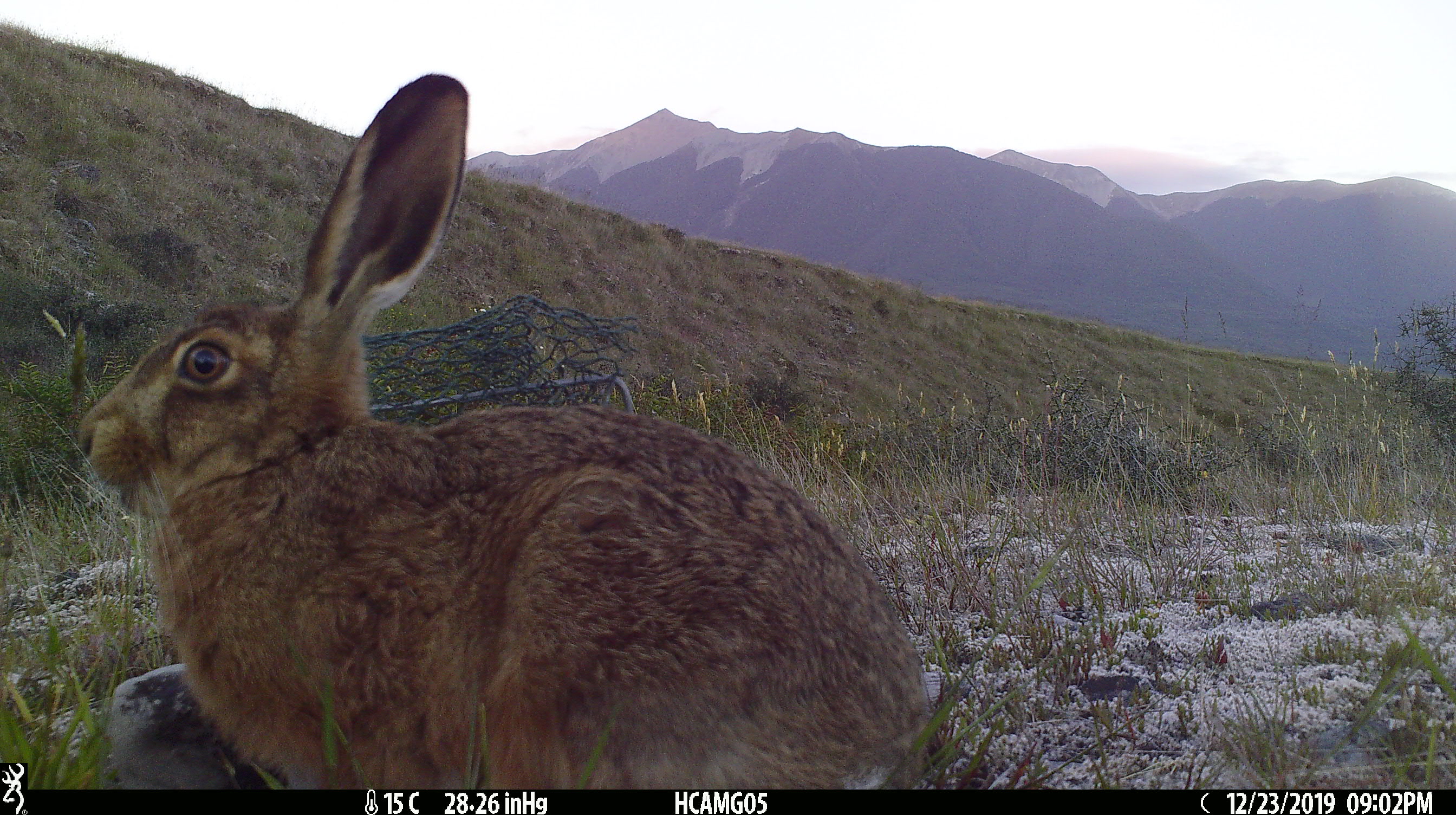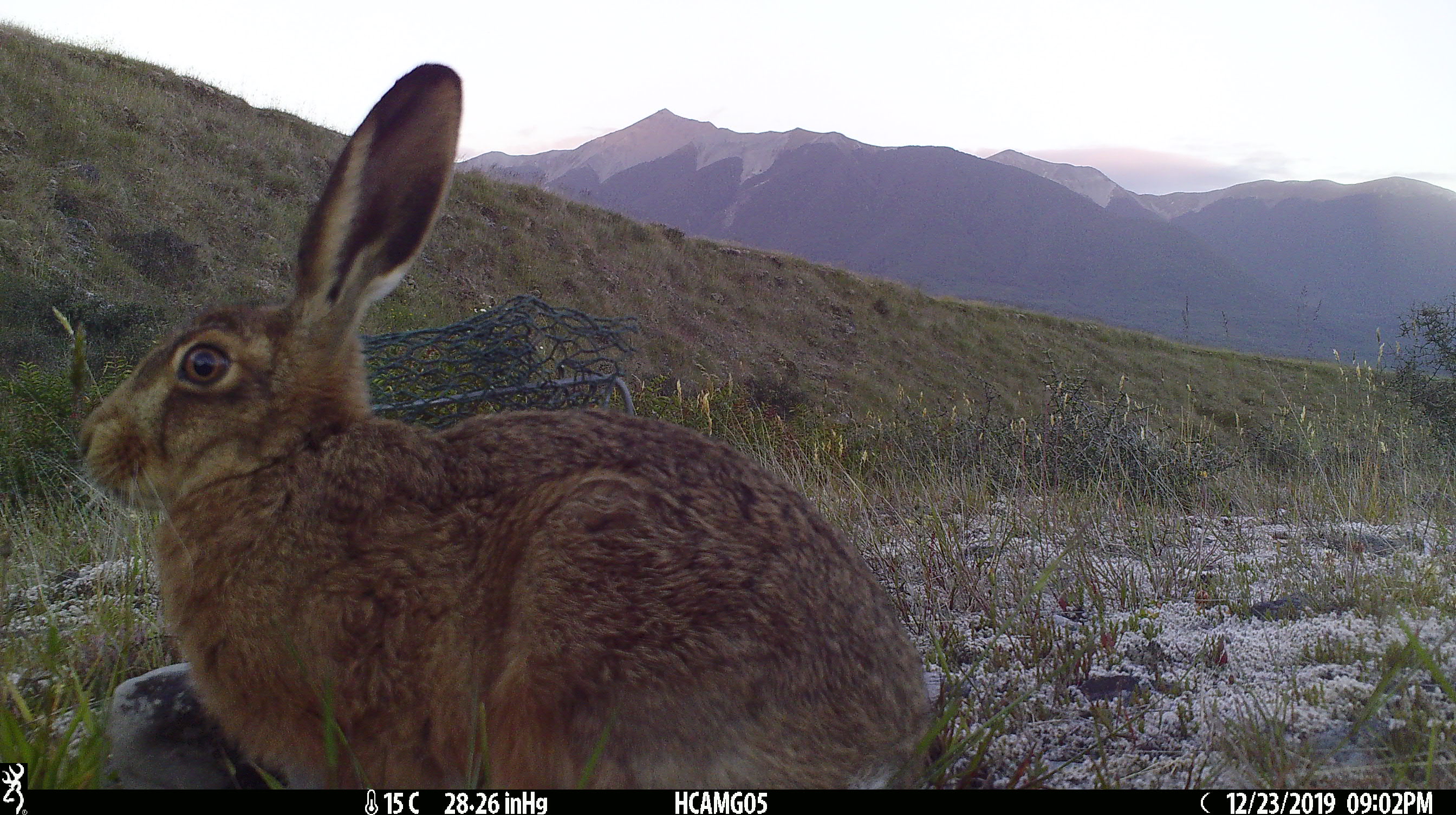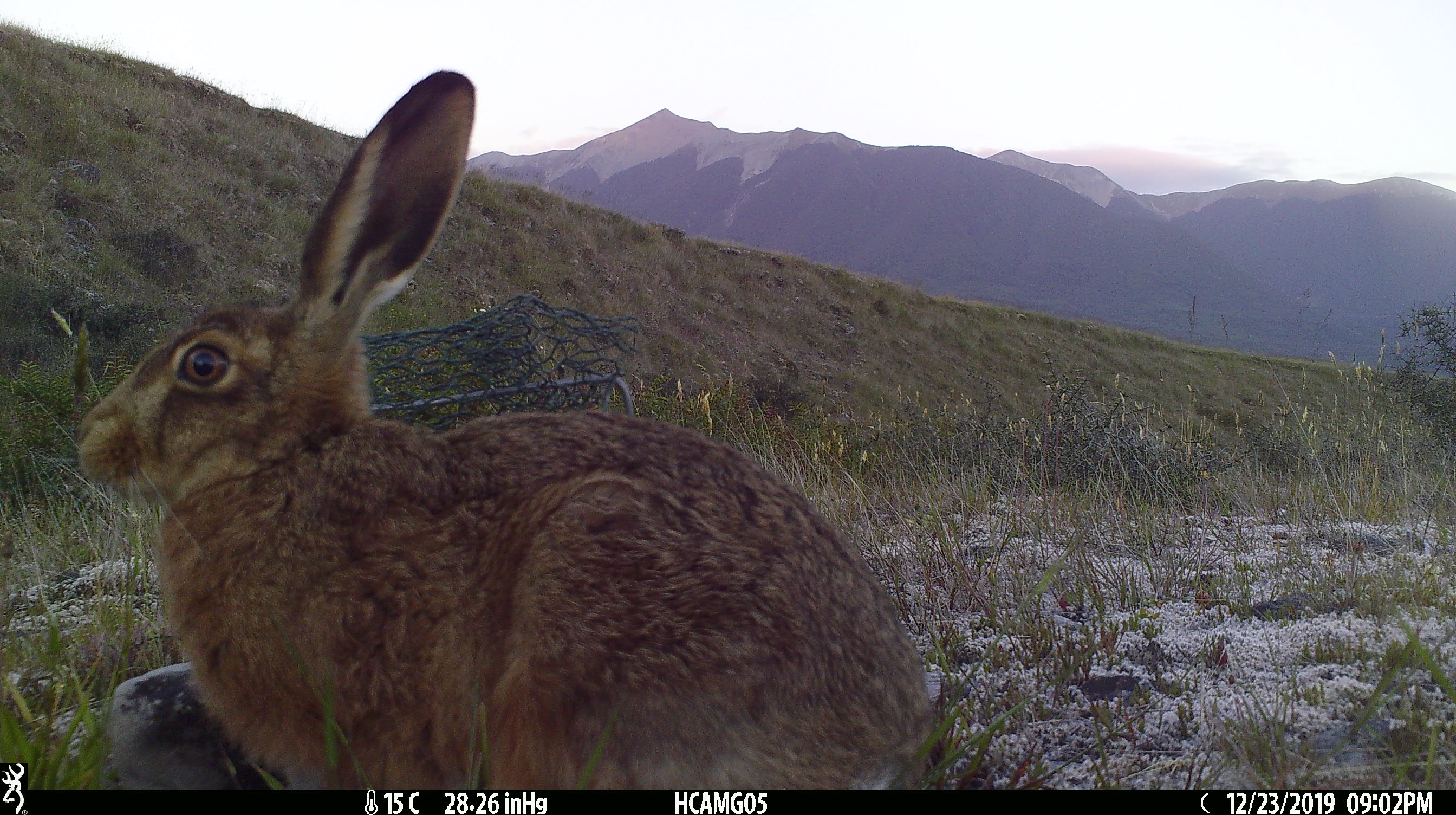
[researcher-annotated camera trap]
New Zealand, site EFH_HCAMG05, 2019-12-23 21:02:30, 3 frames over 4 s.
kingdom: Animalia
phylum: Chordata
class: Mammalia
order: Lagomorpha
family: Leporidae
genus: Lepus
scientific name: Lepus europaeus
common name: brown hare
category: hare